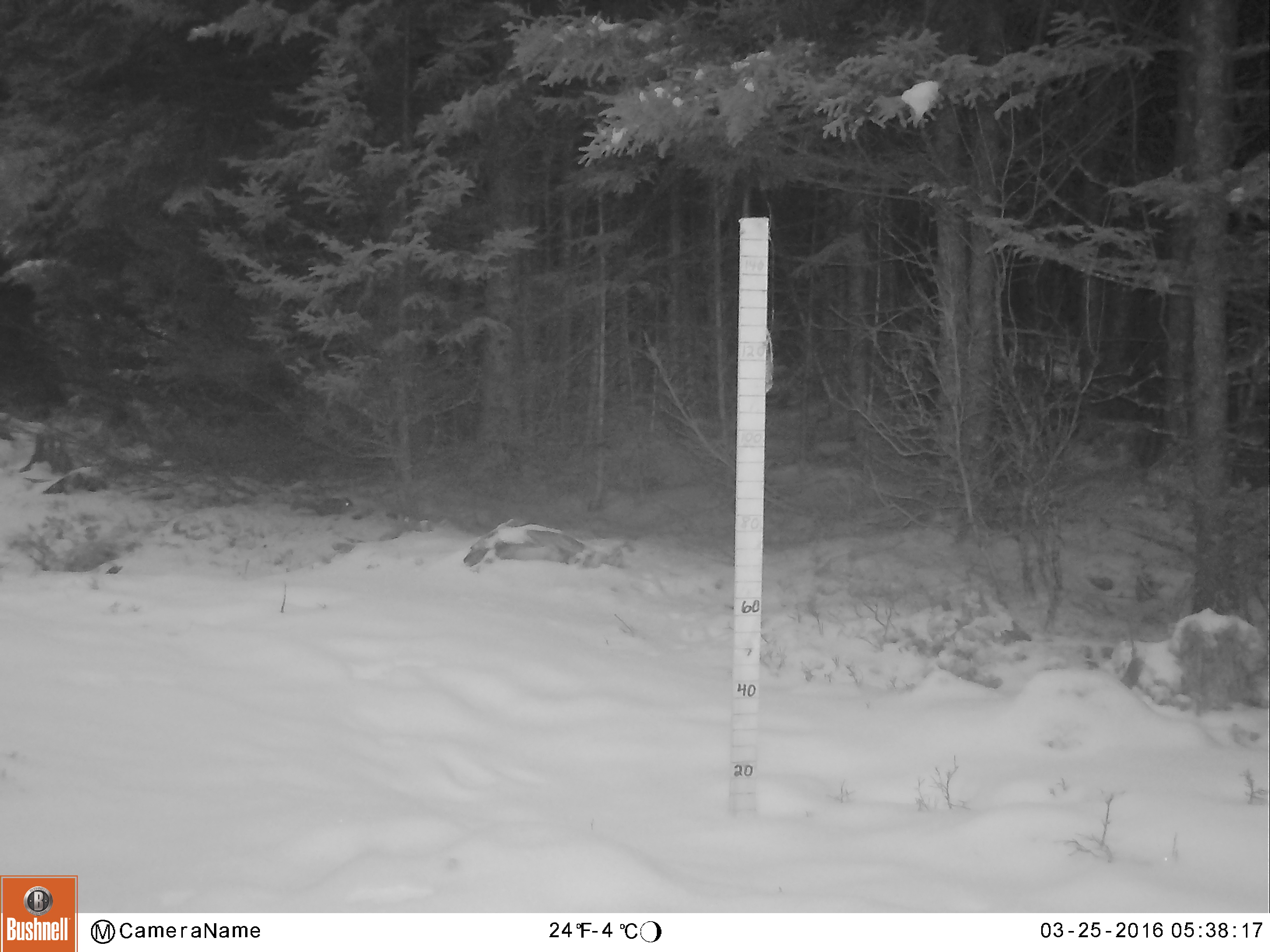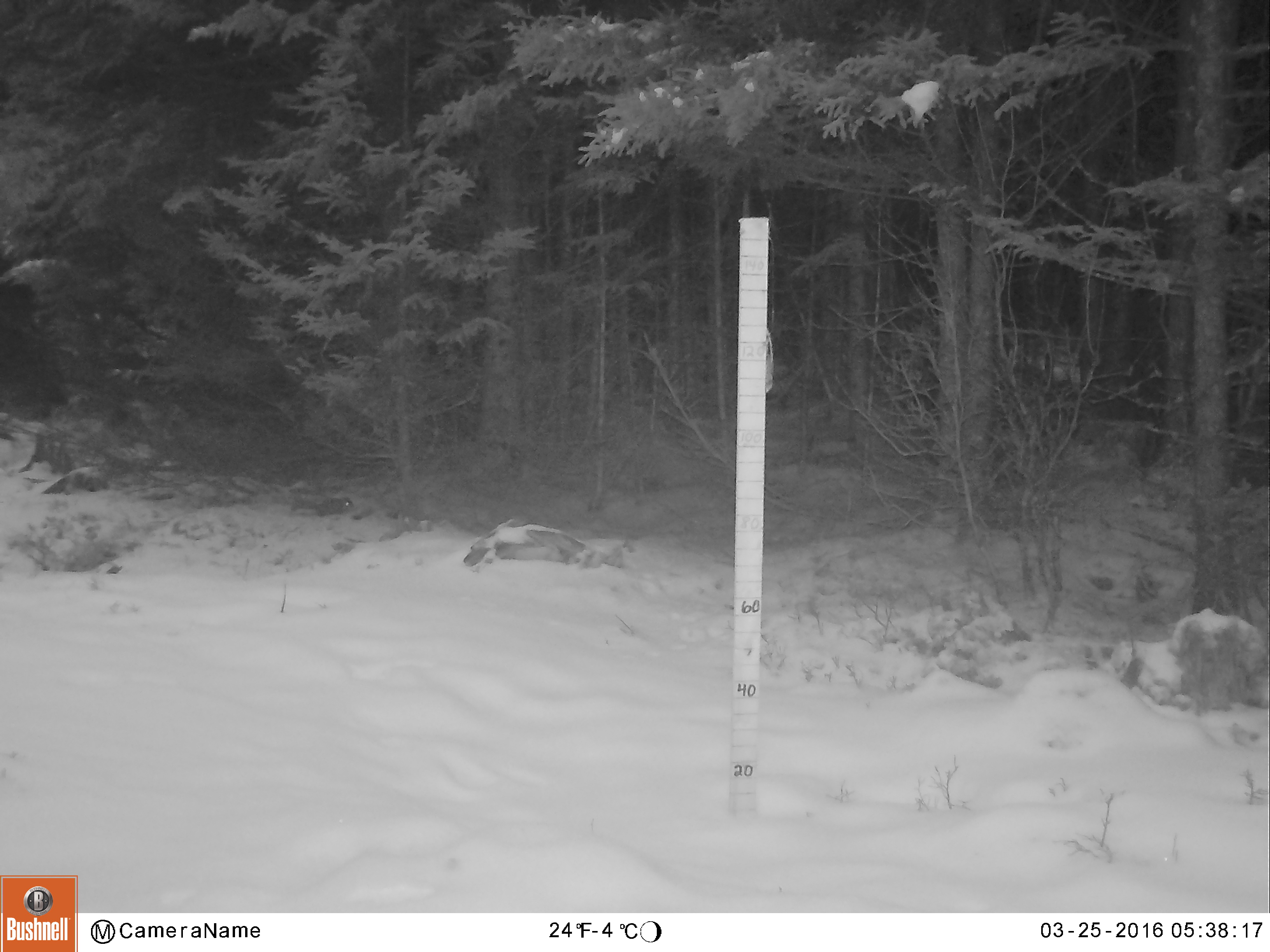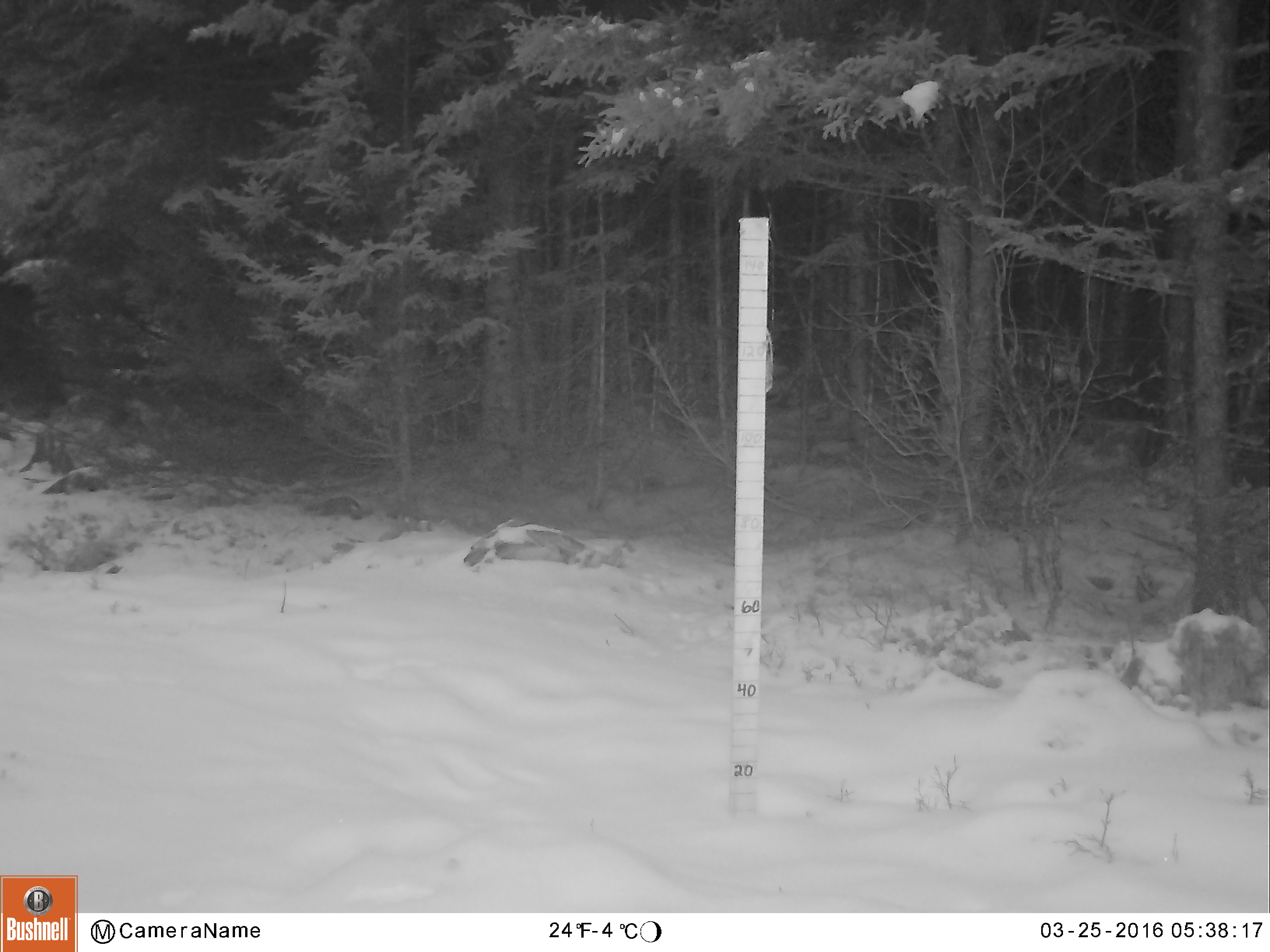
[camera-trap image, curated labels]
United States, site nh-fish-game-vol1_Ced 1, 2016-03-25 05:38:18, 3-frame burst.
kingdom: Animalia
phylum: Chordata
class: Mammalia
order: Rodentia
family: Sciuridae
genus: Tamiasciurus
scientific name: Tamiasciurus hudsonicus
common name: red squirrel